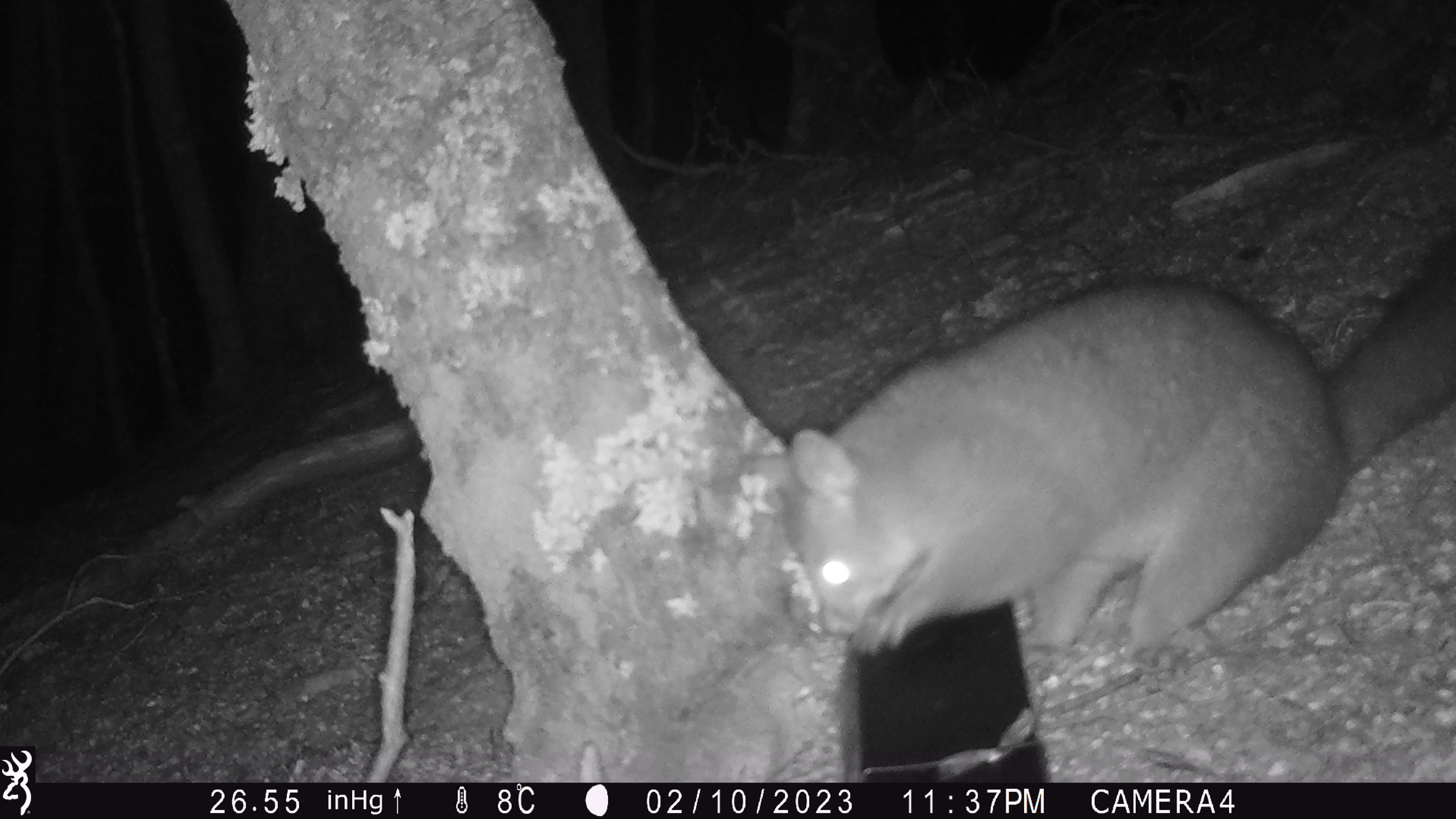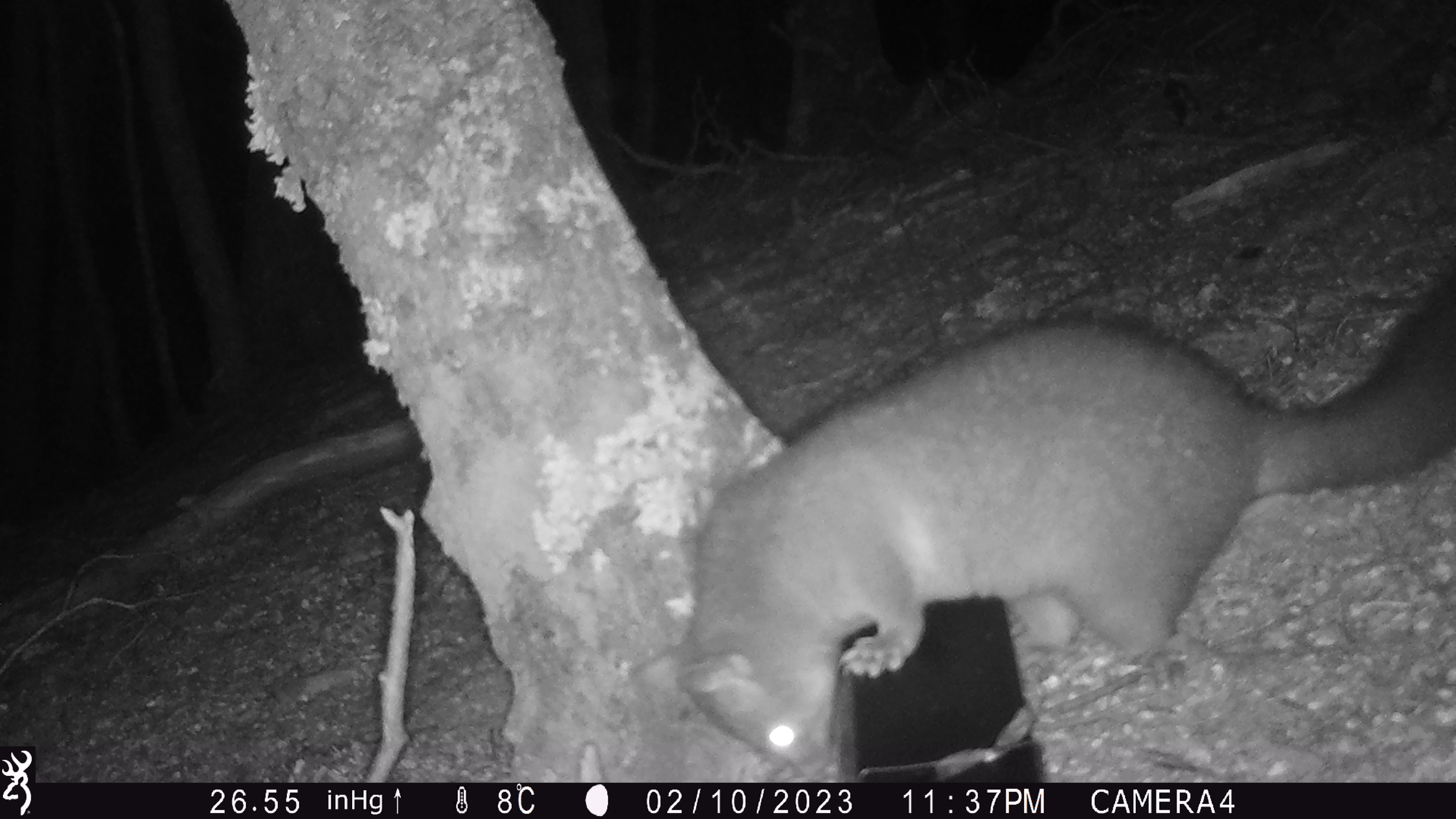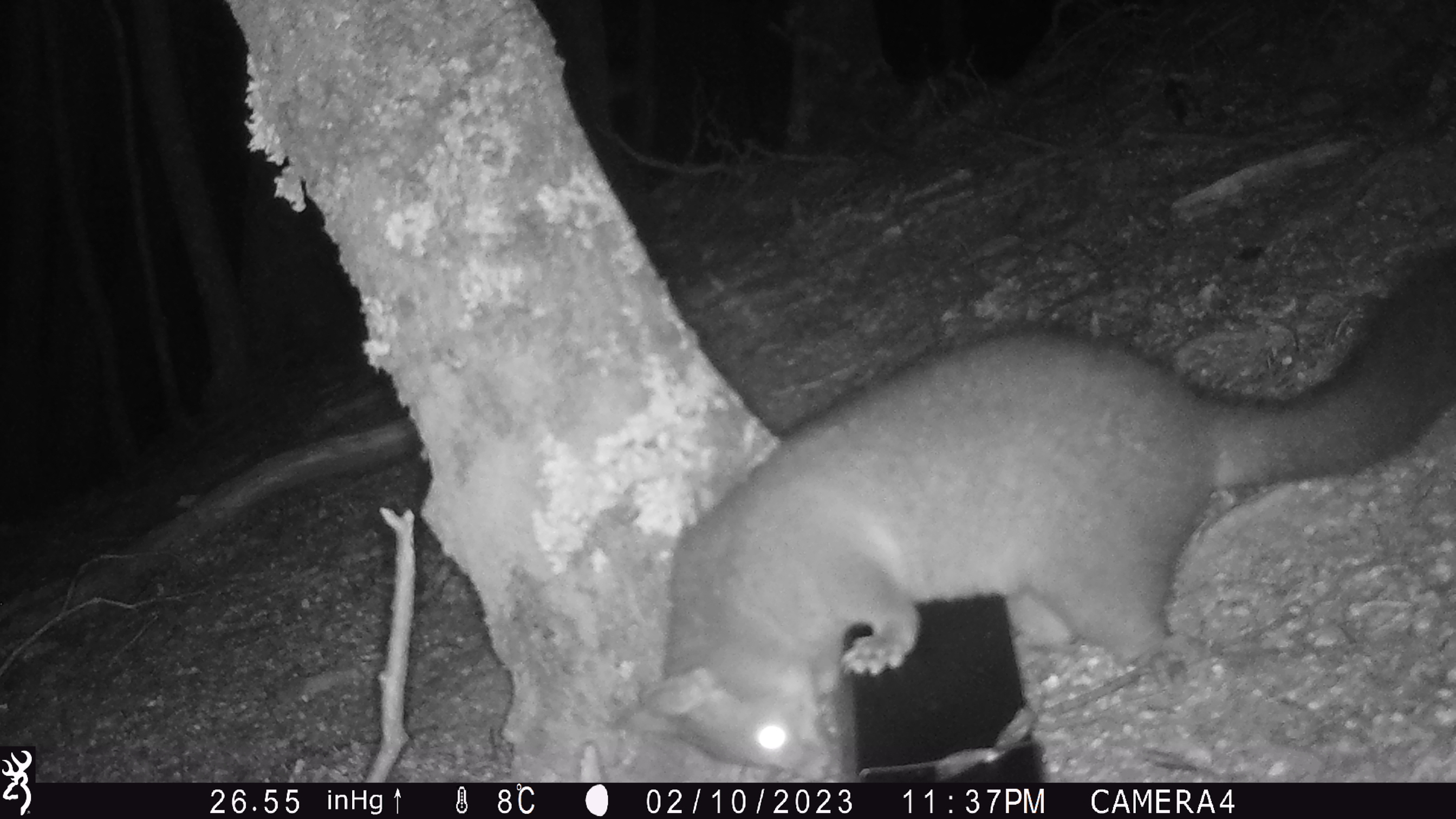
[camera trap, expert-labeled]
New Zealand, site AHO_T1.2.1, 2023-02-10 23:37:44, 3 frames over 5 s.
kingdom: Animalia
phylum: Chordata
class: Mammalia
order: Carnivora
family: Mustelidae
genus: Mustela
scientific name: Mustela erminea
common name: stoat